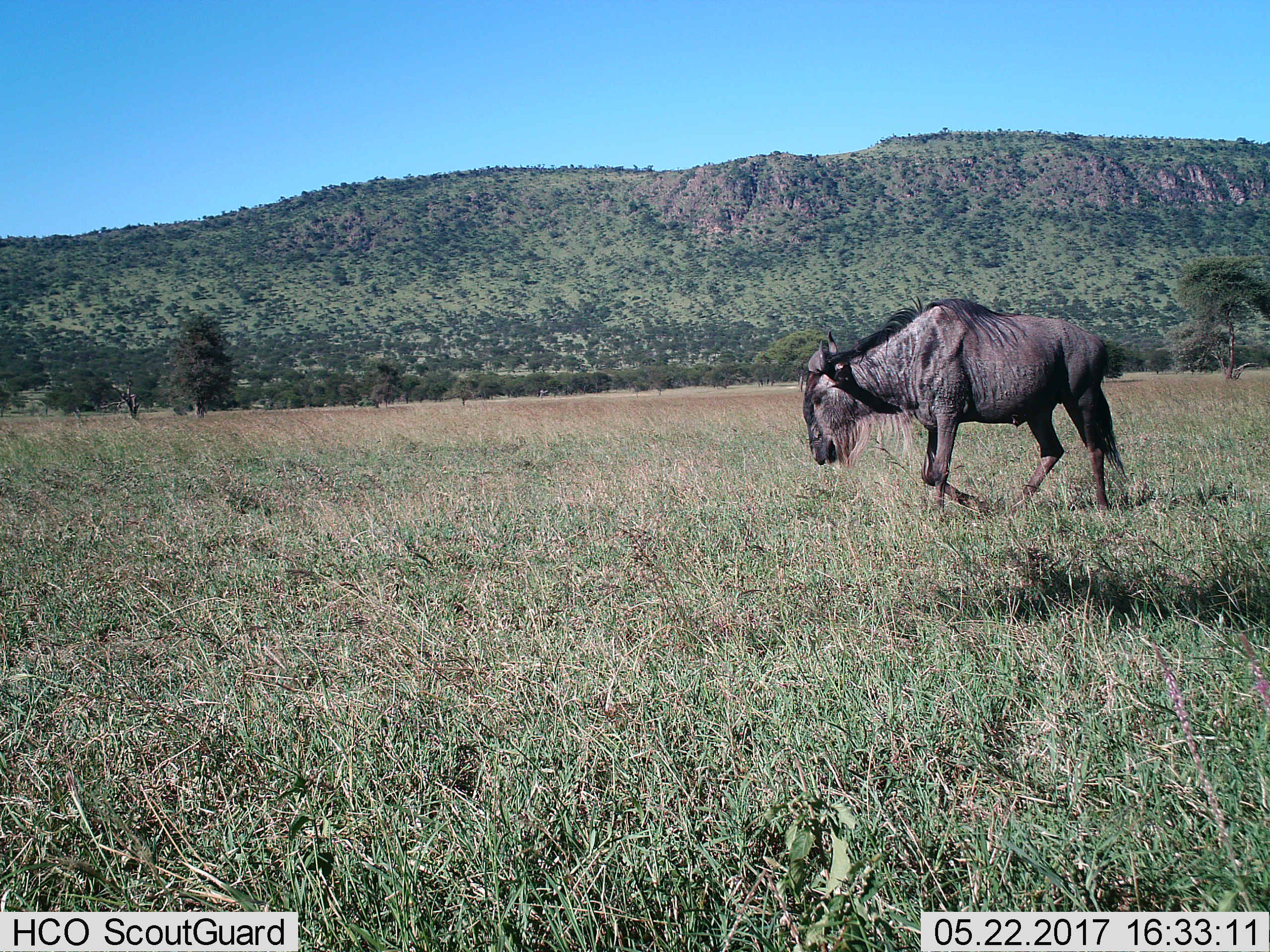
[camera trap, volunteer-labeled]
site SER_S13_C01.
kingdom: Animalia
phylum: Chordata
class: Mammalia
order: Artiodactyla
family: Bovidae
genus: Connochaetes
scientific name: Connochaetes taurinus taurinus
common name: blue wildebeest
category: wildebeestblue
Wildebeestblue (blue wildebeest) (Connochaetes taurinus taurinus), count 1. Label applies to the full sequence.